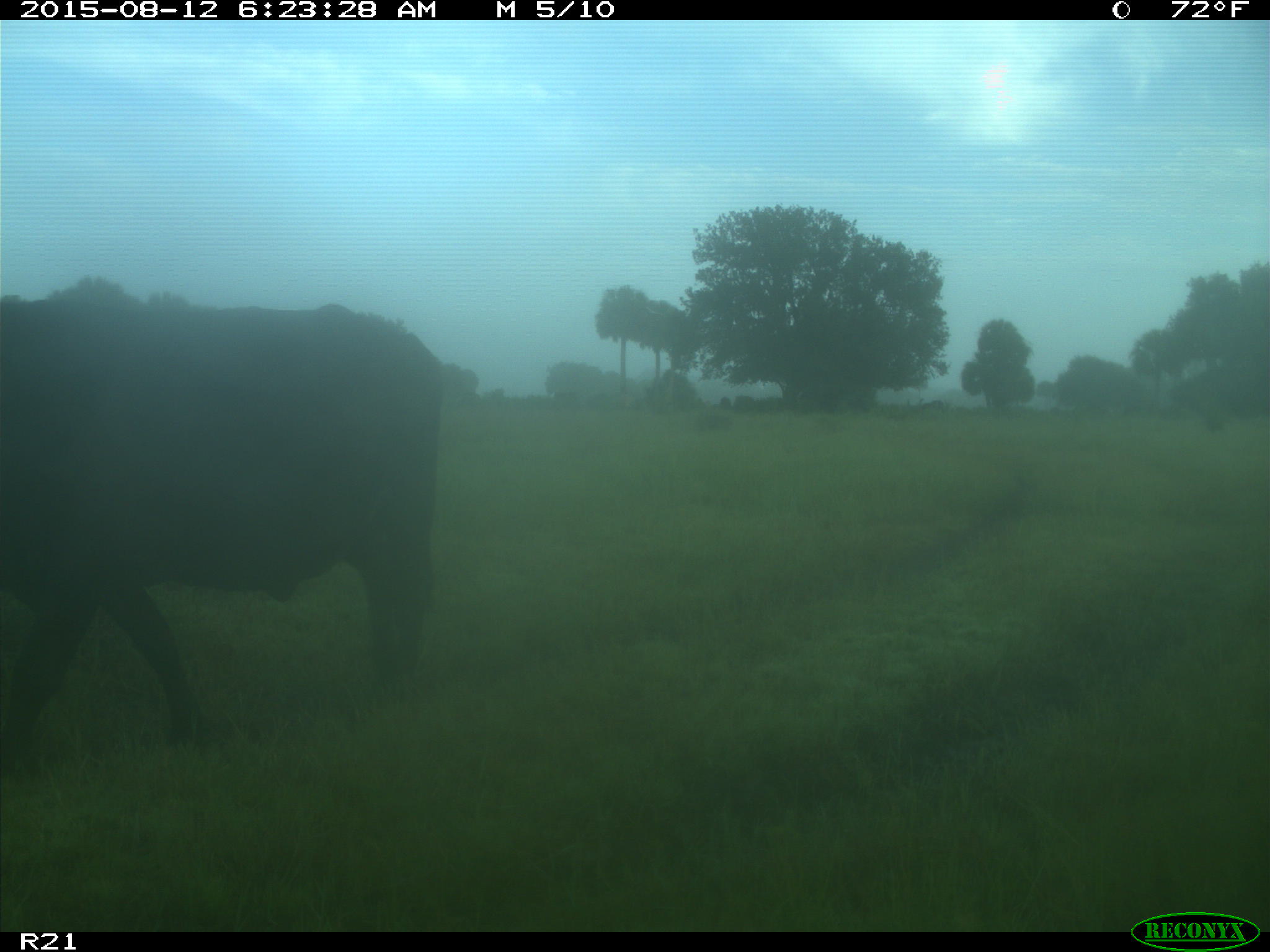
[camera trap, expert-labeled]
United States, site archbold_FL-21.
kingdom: Animalia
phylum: Chordata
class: Mammalia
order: Artiodactyla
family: Bovidae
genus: Bos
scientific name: Bos taurus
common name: domestic cow